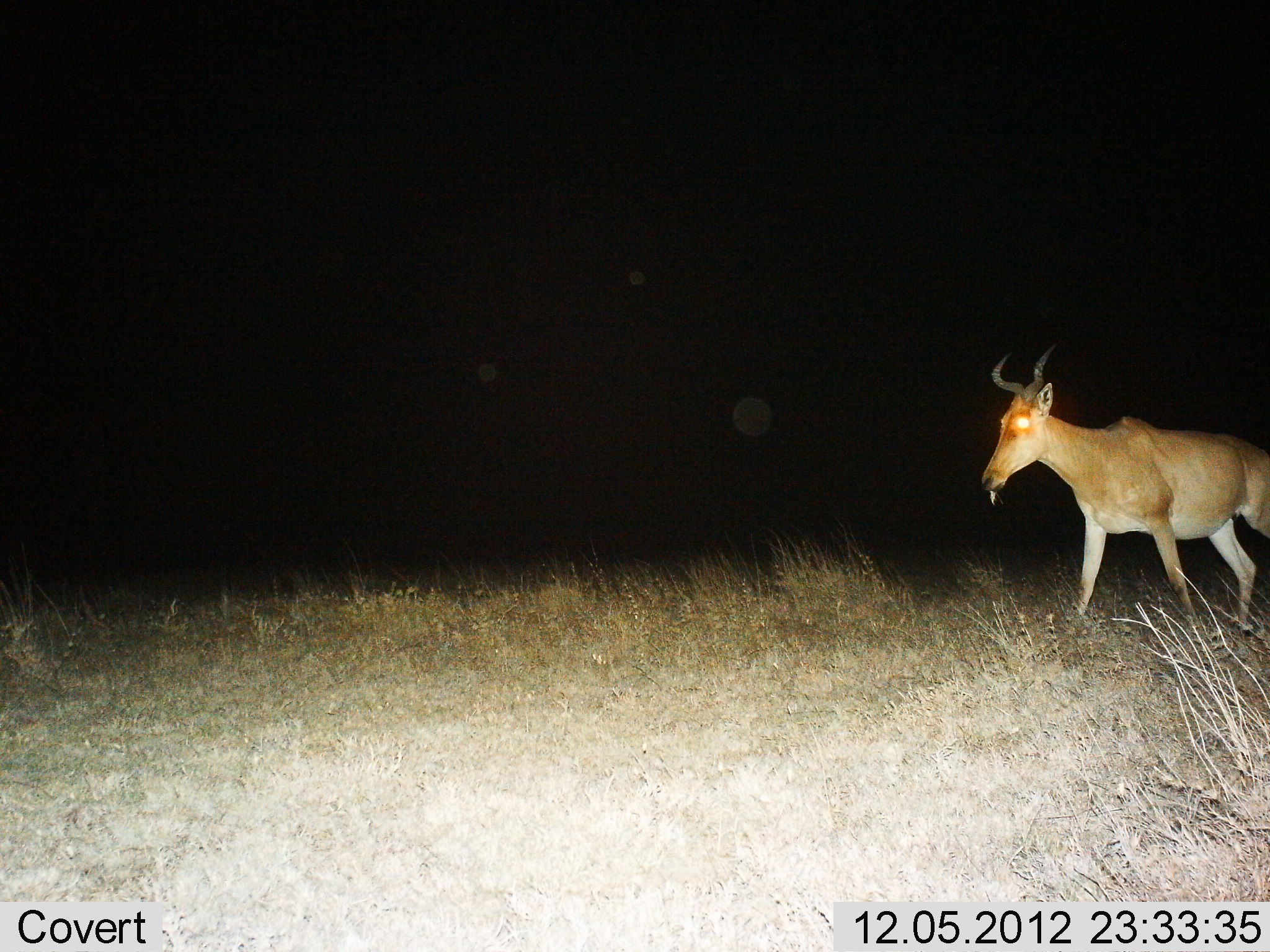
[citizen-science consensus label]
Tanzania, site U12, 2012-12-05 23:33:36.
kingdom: Animalia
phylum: Chordata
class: Mammalia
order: Artiodactyla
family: Bovidae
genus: Alcelaphus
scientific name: Alcelaphus buselaphus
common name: hartebeest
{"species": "hartebeest (Alcelaphus buselaphus)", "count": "1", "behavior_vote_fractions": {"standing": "20%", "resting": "0%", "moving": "90%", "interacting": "0%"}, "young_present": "0%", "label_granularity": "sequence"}